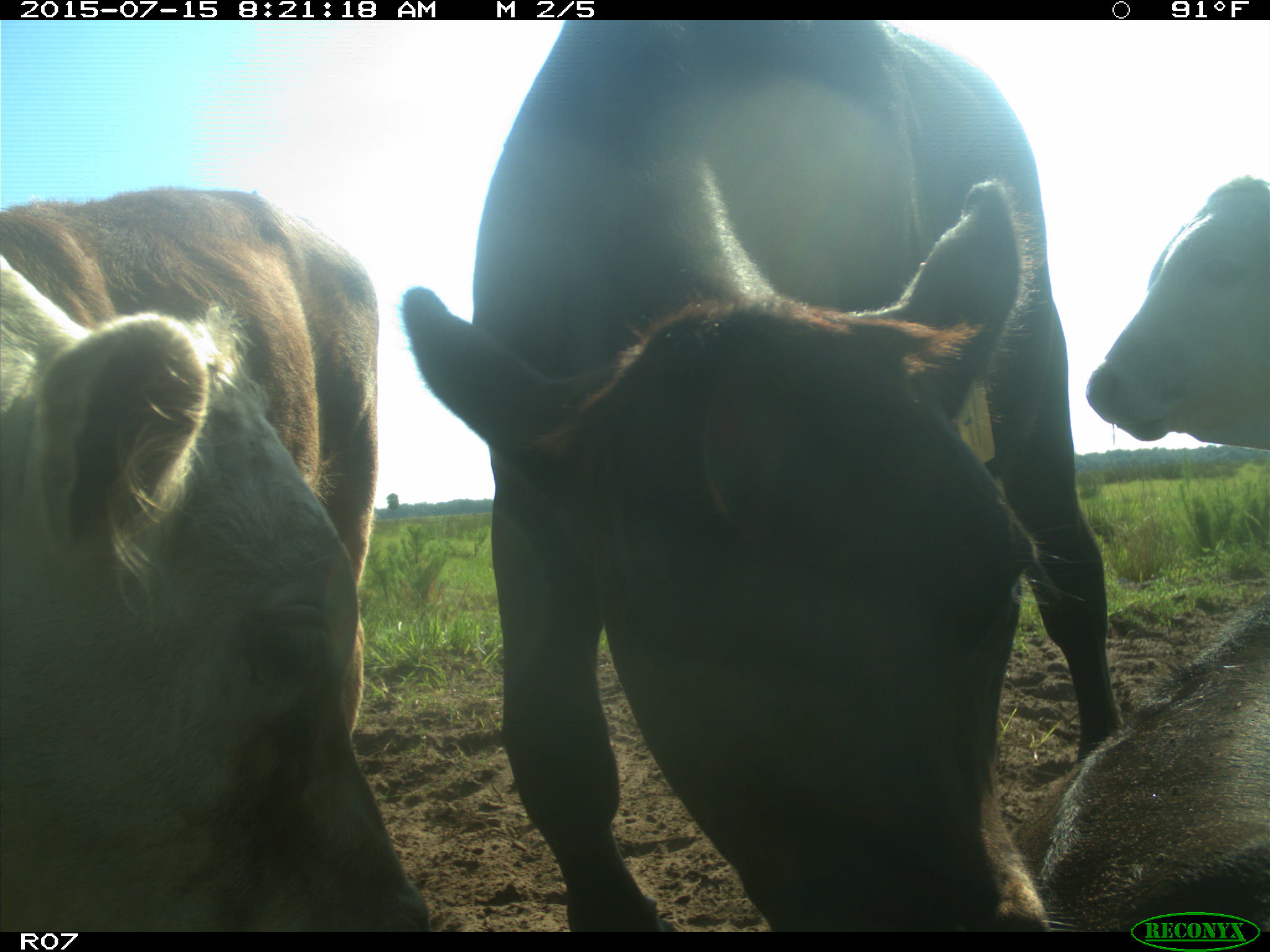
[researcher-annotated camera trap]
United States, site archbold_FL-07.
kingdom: Animalia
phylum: Chordata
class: Mammalia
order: Artiodactyla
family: Bovidae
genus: Bos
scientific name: Bos taurus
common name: domestic cow